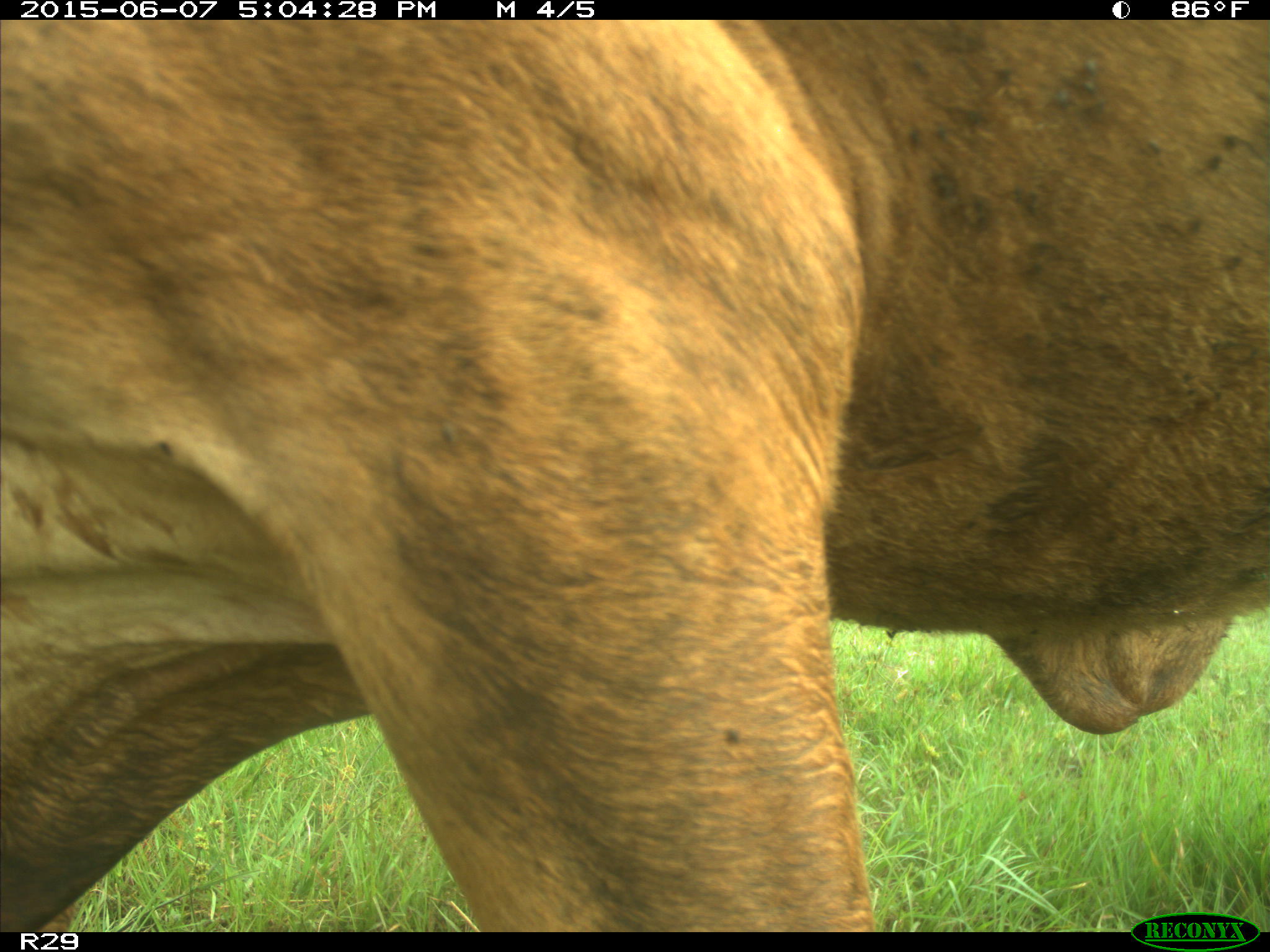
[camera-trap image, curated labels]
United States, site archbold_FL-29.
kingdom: Animalia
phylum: Chordata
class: Mammalia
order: Artiodactyla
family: Bovidae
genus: Bos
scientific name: Bos taurus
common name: domestic cow